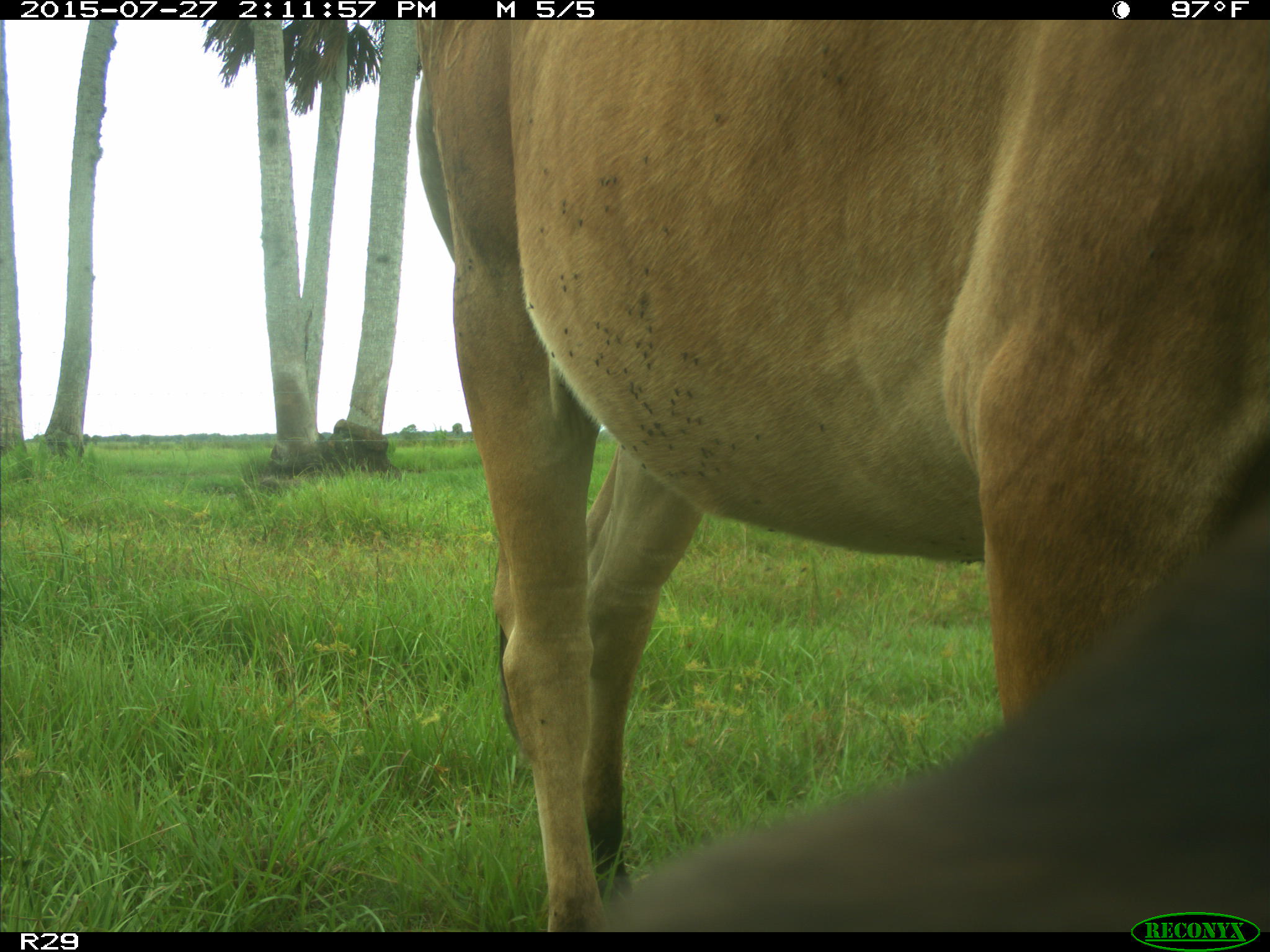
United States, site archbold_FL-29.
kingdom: Animalia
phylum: Chordata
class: Mammalia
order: Artiodactyla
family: Bovidae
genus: Bos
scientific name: Bos taurus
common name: domestic cow